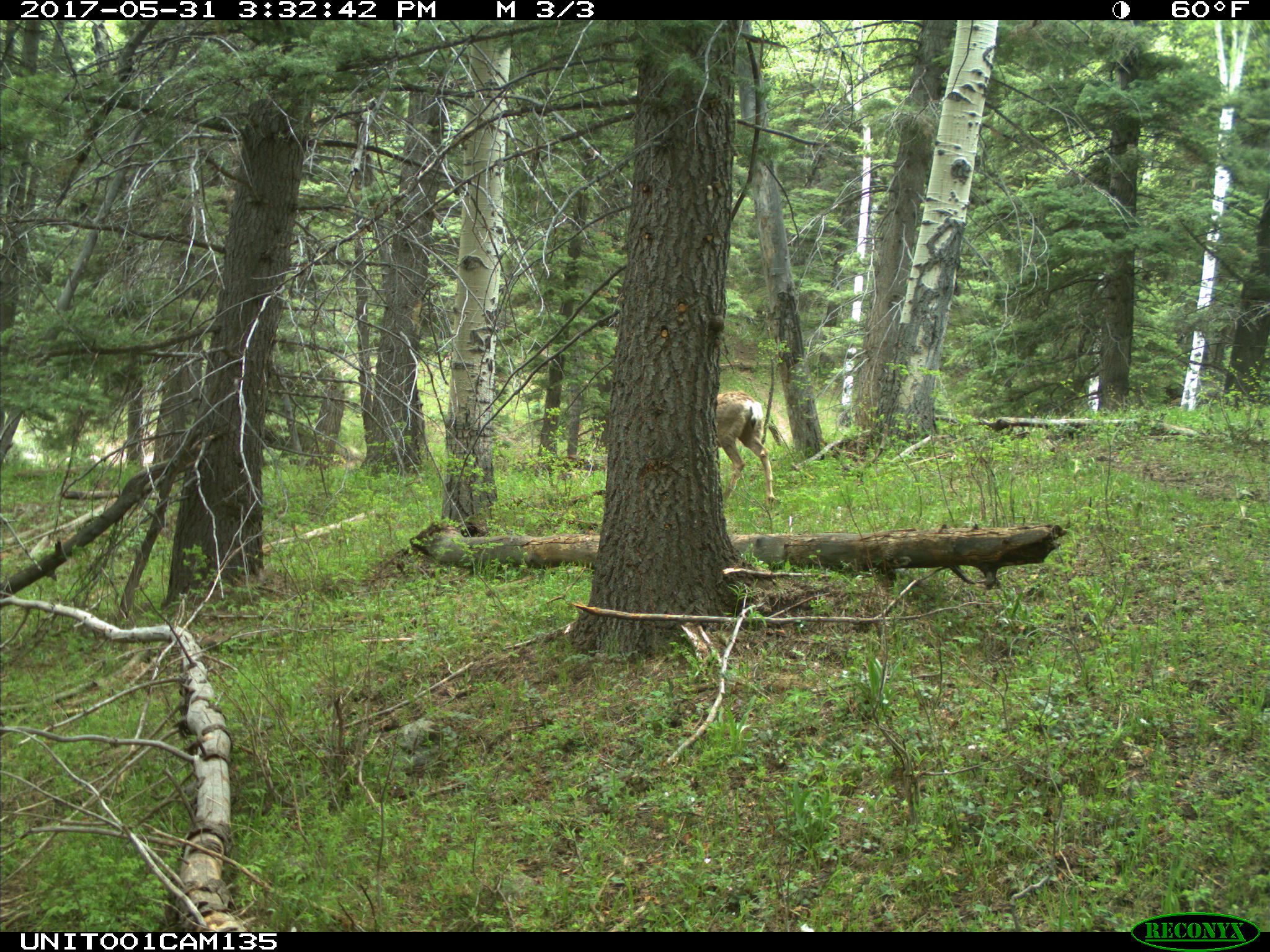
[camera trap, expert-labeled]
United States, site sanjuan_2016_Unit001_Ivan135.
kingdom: Animalia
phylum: Chordata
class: Mammalia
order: Artiodactyla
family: Cervidae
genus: Odocoileus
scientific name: Odocoileus hemionus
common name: mule deer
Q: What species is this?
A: Odocoileus hemionus (mule deer).